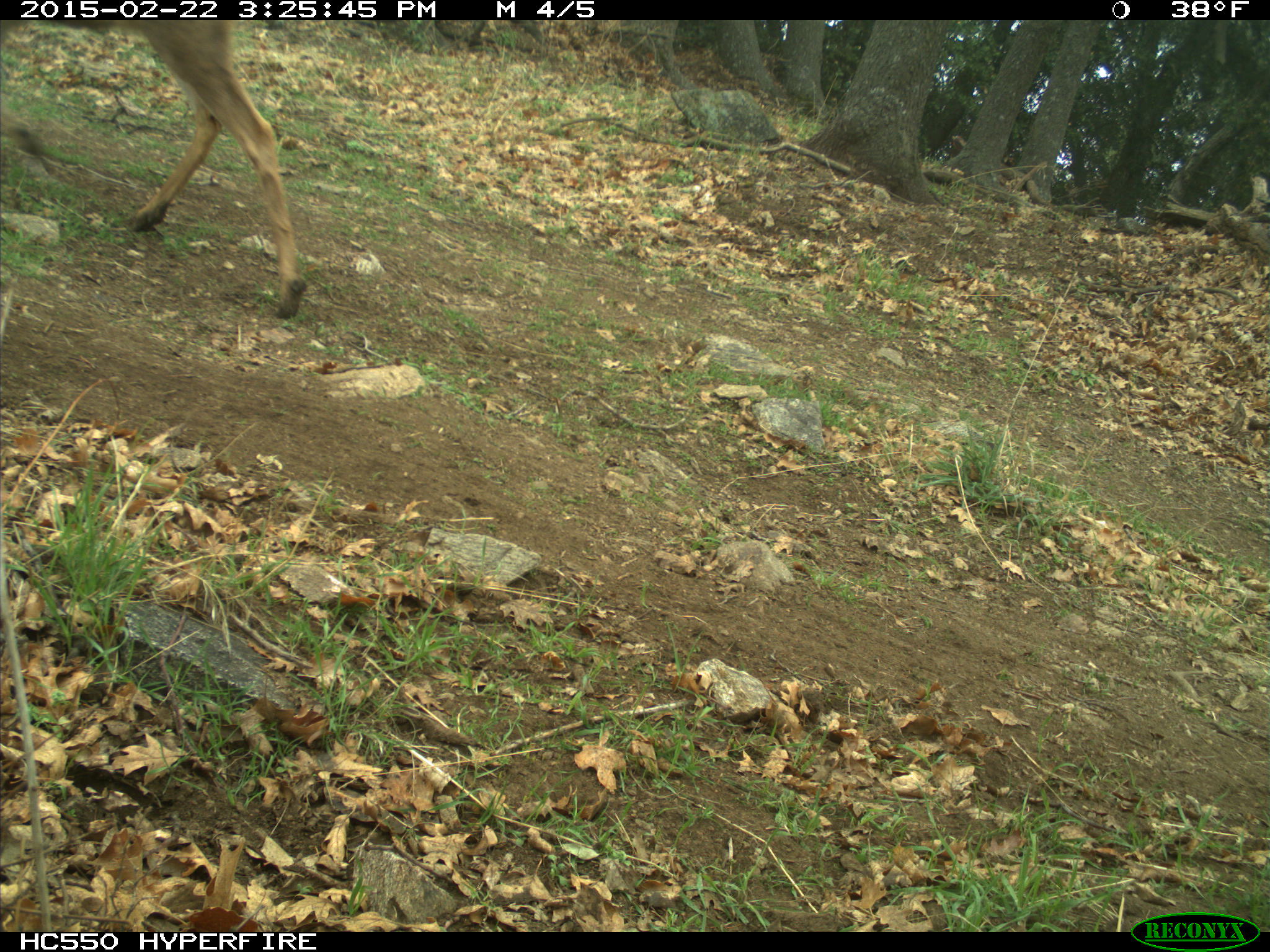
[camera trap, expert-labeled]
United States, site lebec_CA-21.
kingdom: Animalia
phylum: Chordata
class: Mammalia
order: Artiodactyla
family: Cervidae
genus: Odocoileus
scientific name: Odocoileus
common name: deer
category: unidentified deer